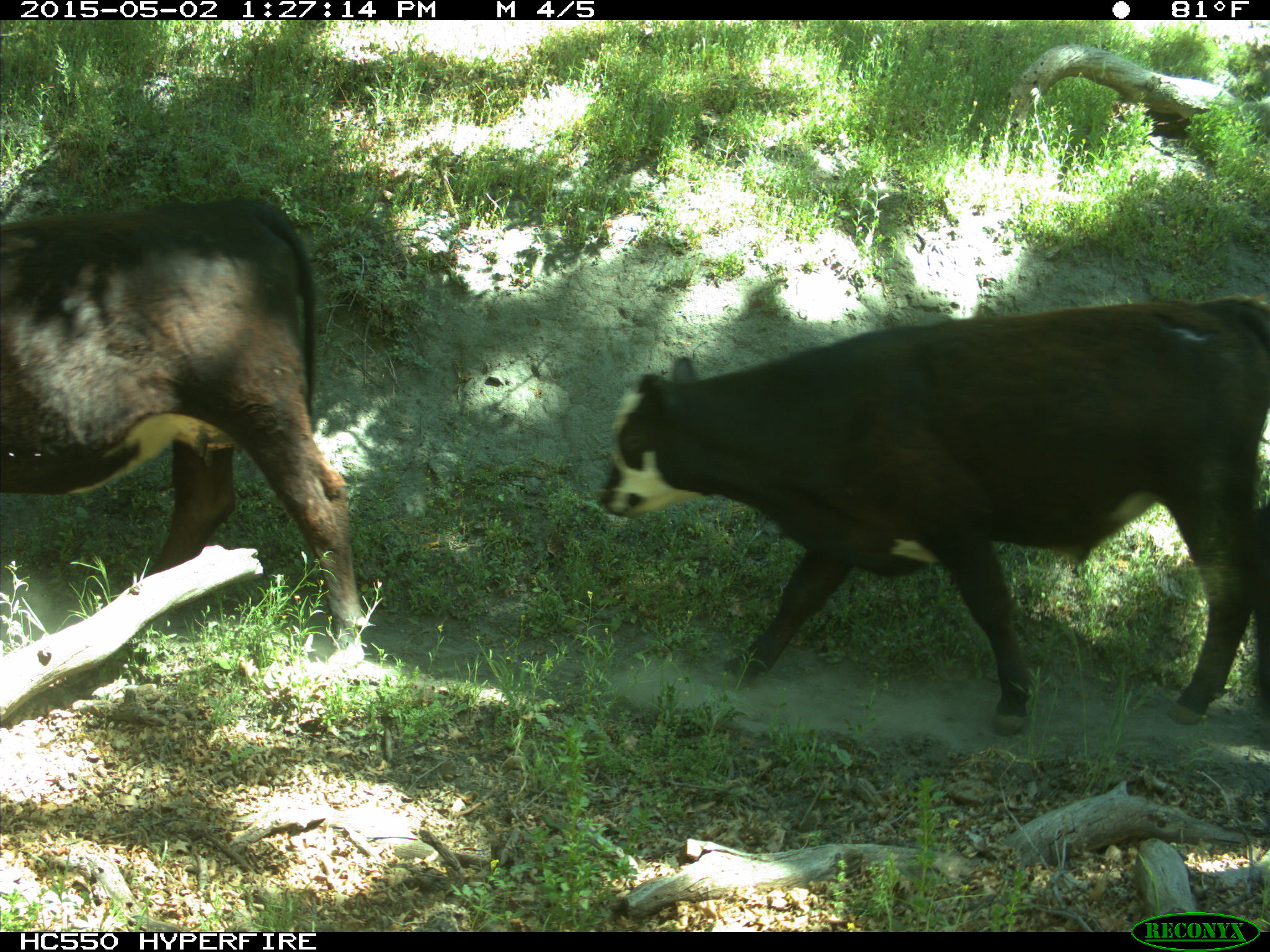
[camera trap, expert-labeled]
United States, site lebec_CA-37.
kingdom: Animalia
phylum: Chordata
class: Mammalia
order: Artiodactyla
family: Bovidae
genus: Bos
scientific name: Bos taurus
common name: domestic cow